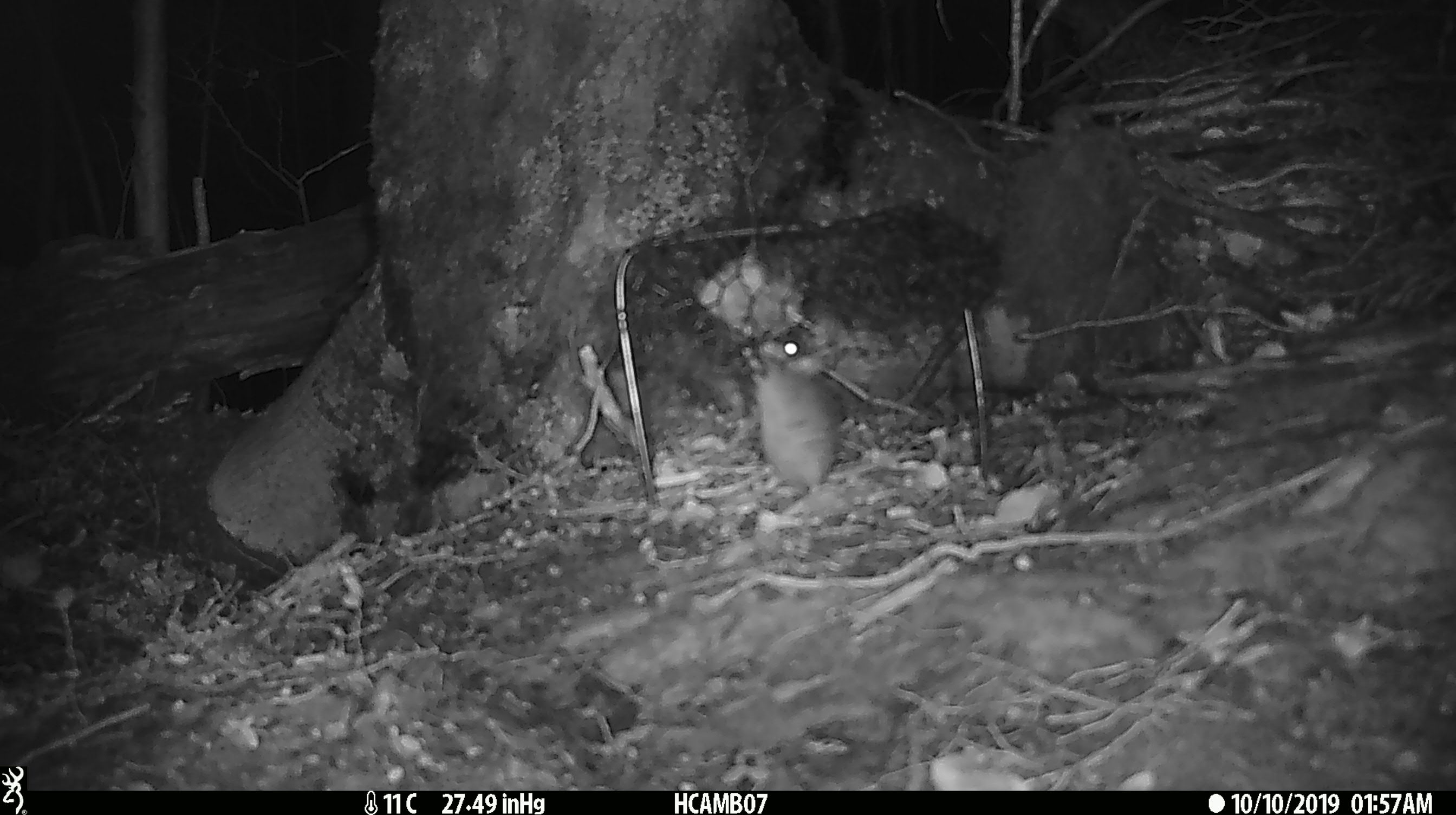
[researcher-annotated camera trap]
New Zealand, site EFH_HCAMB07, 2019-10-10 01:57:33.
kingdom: Animalia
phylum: Chordata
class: Mammalia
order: Rodentia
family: Muridae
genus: Mus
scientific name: Mus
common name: mouse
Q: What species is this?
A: Mouse (Mus).